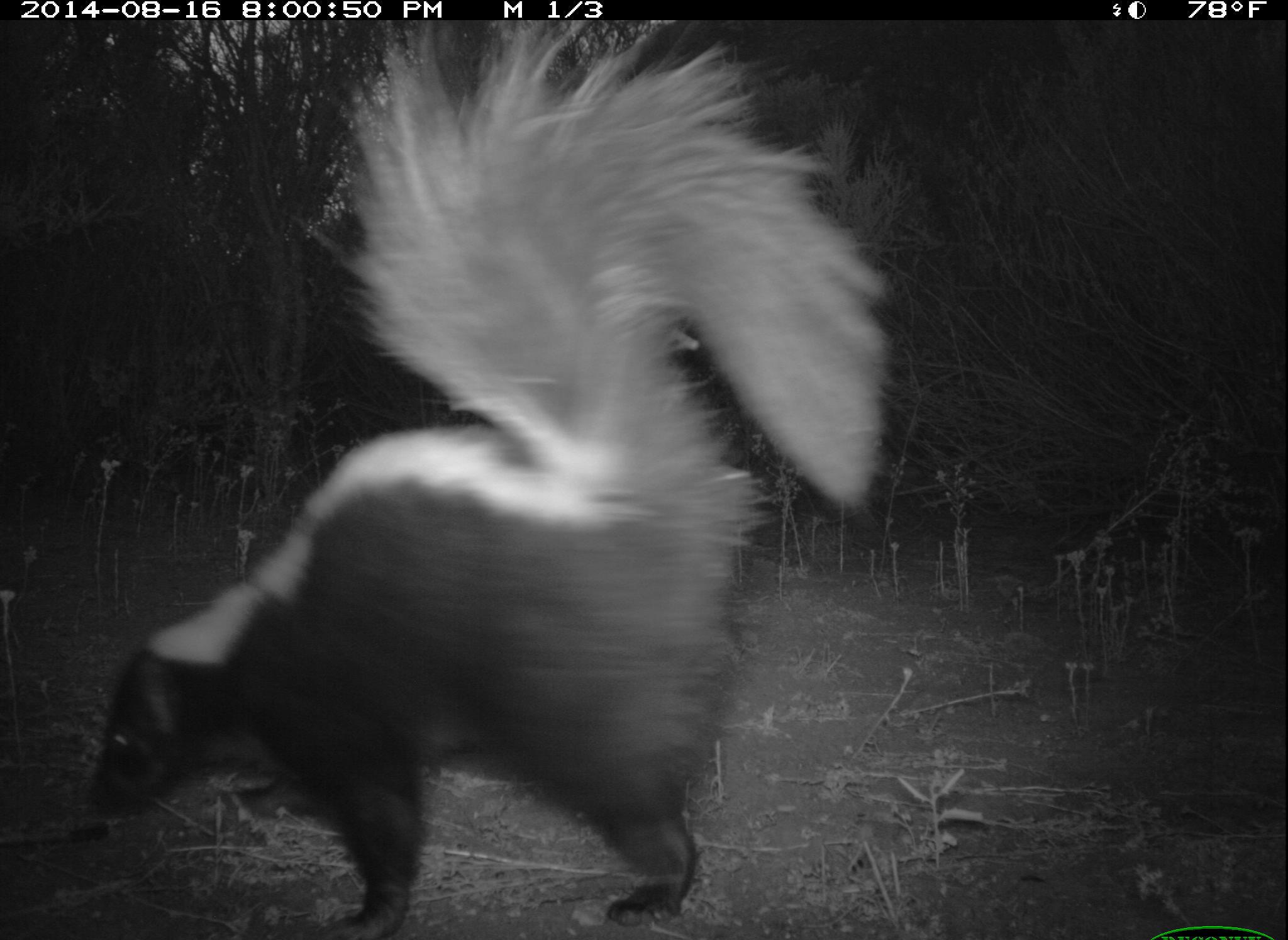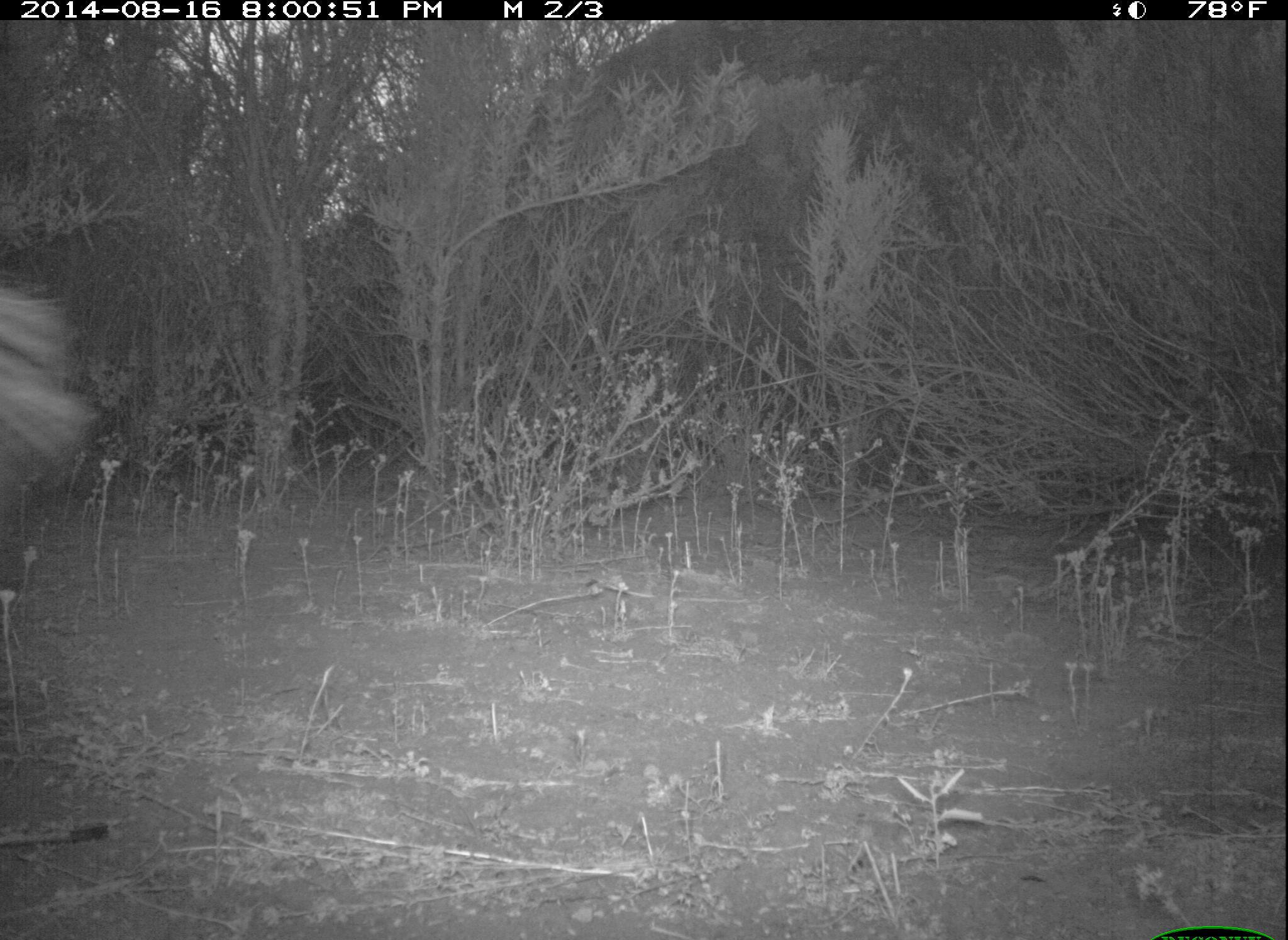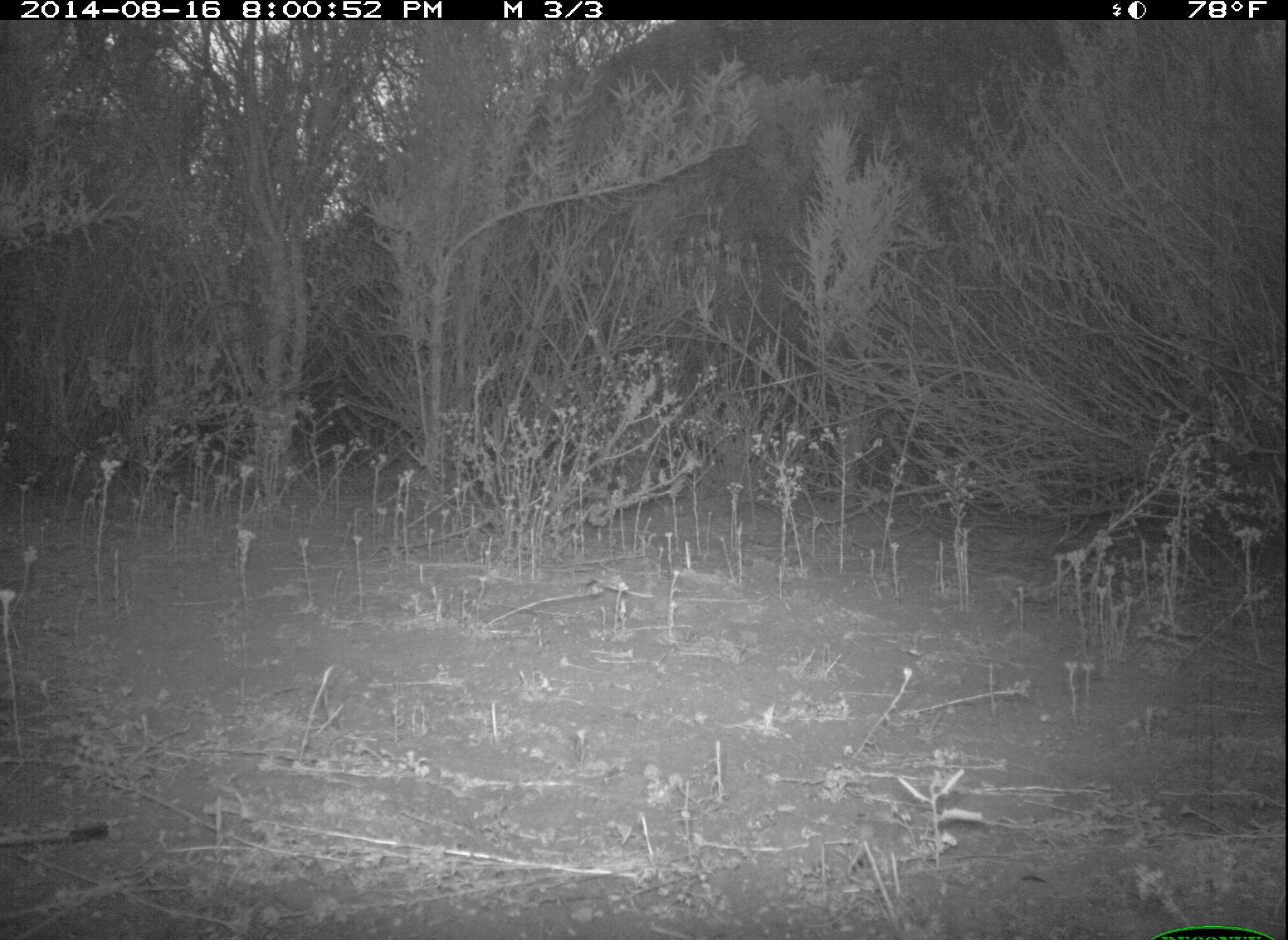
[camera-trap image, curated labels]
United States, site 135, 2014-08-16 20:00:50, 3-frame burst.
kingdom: Animalia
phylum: Chordata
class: Mammalia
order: Carnivora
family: Mephitidae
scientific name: Mephitidae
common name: skunk